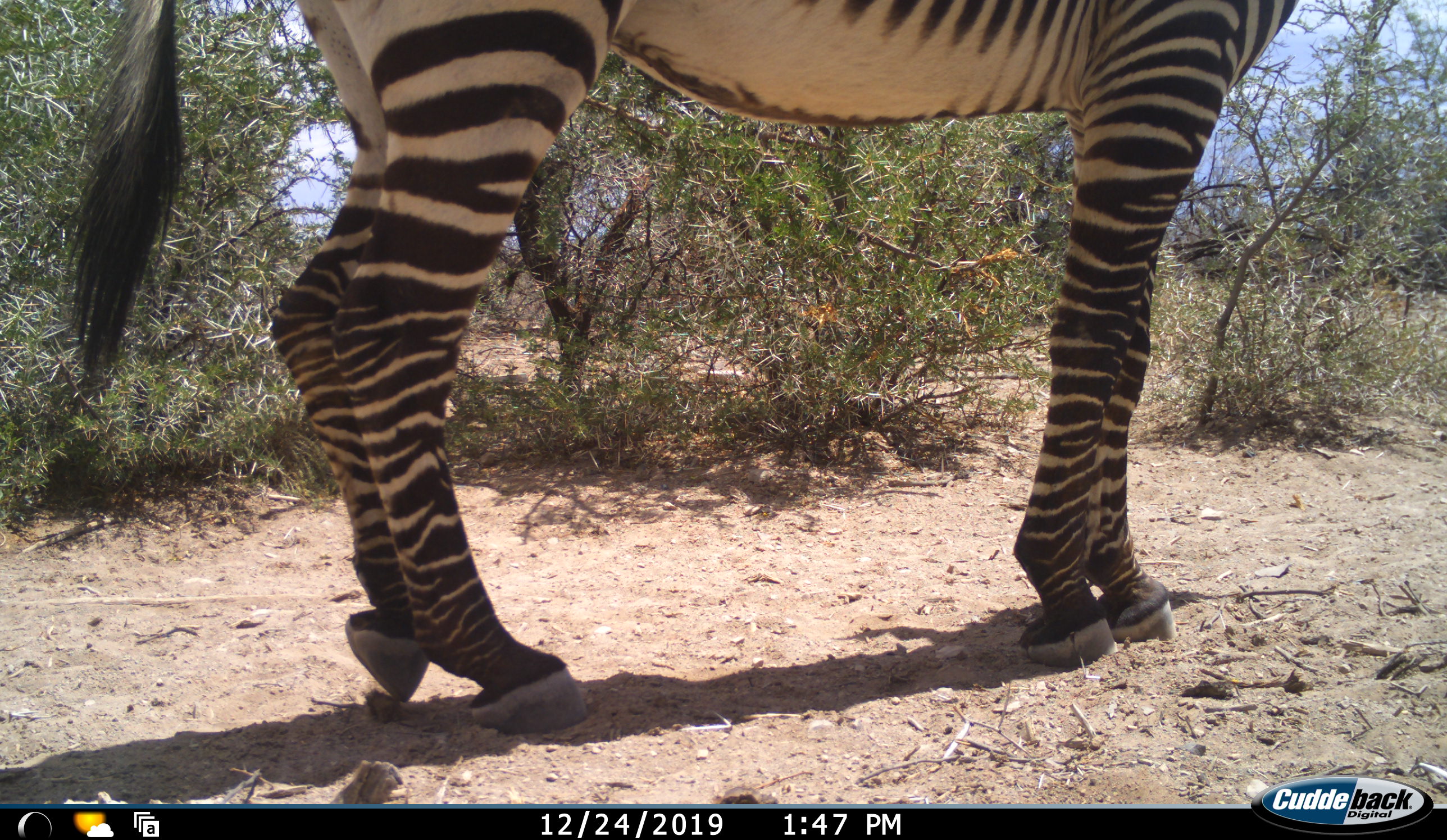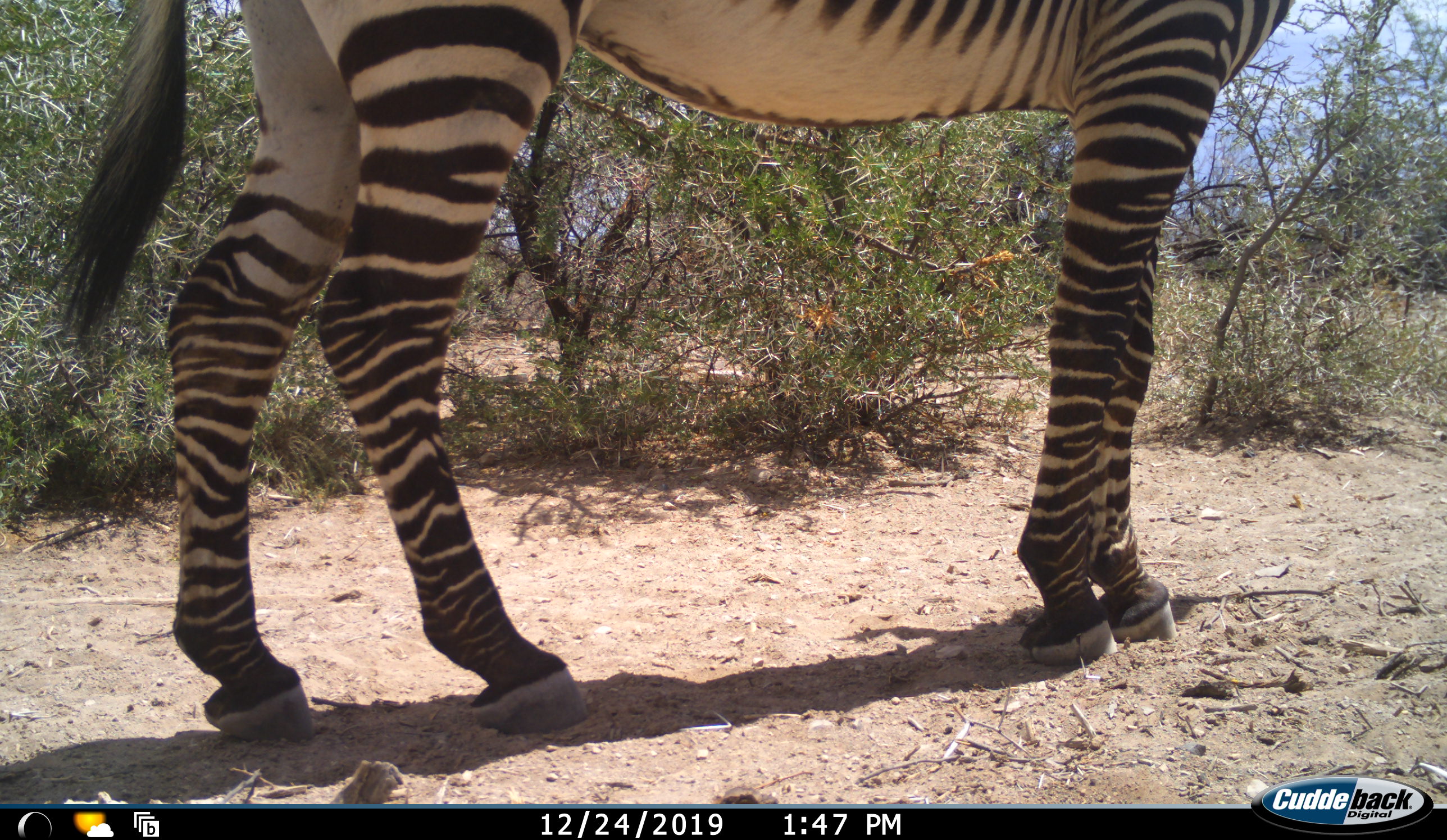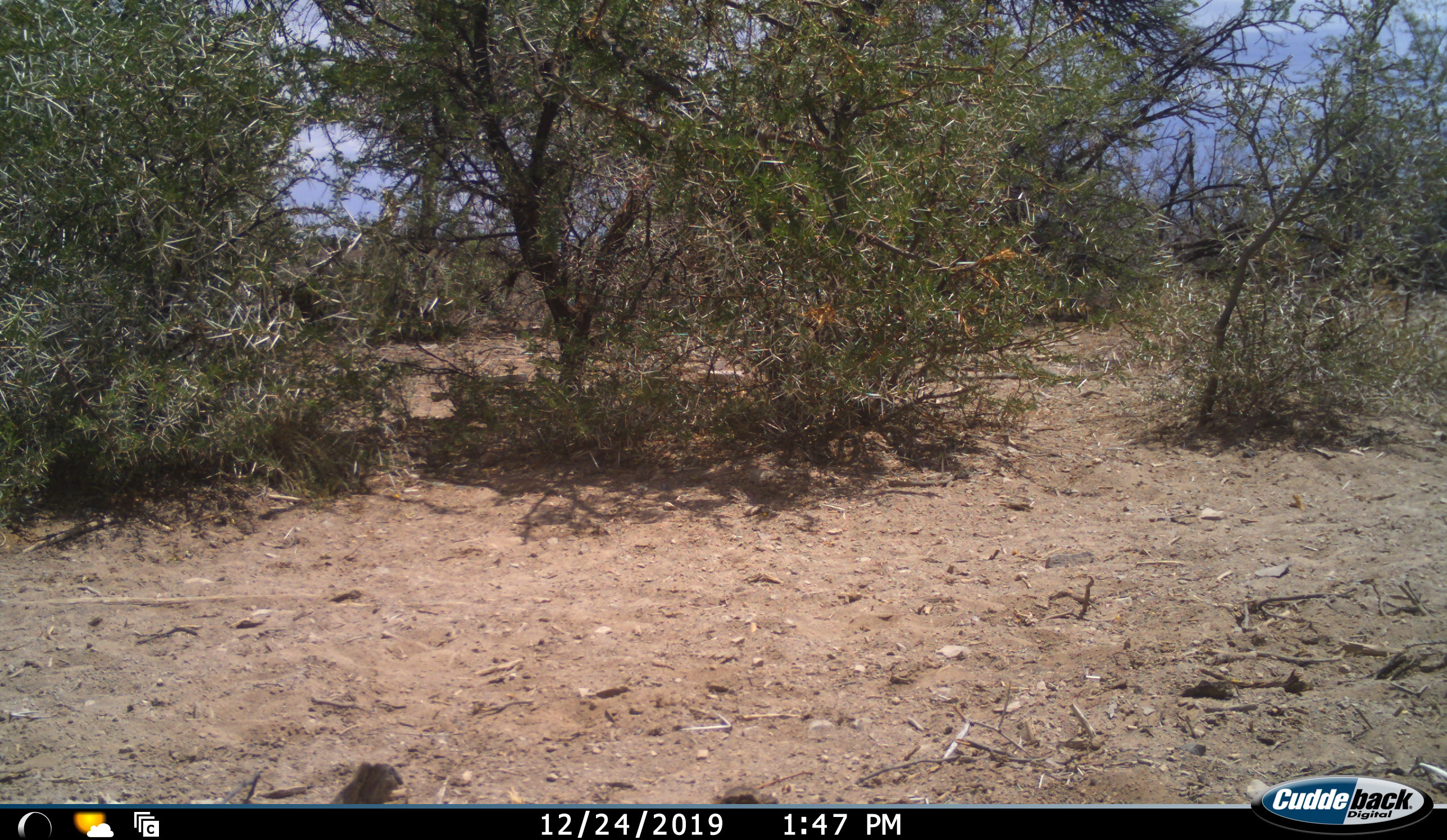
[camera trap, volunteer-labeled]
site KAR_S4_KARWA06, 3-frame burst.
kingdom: Animalia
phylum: Chordata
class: Mammalia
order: Perissodactyla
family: Equidae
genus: Equus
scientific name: Equus zebra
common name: mountain zebra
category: zebramountain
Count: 1.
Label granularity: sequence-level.